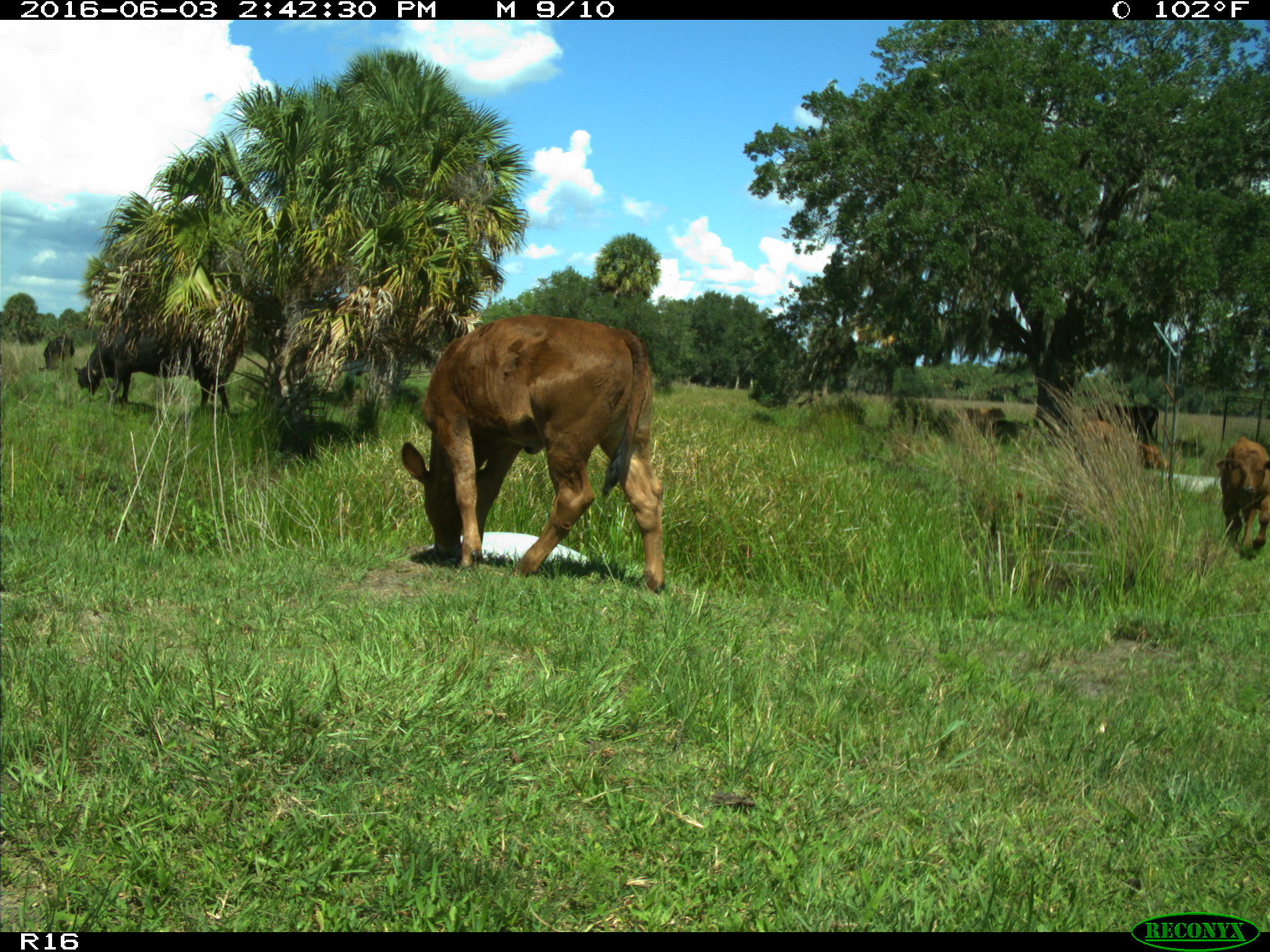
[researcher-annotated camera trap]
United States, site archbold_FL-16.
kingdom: Animalia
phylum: Chordata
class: Mammalia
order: Artiodactyla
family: Bovidae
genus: Bos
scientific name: Bos taurus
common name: domestic cow